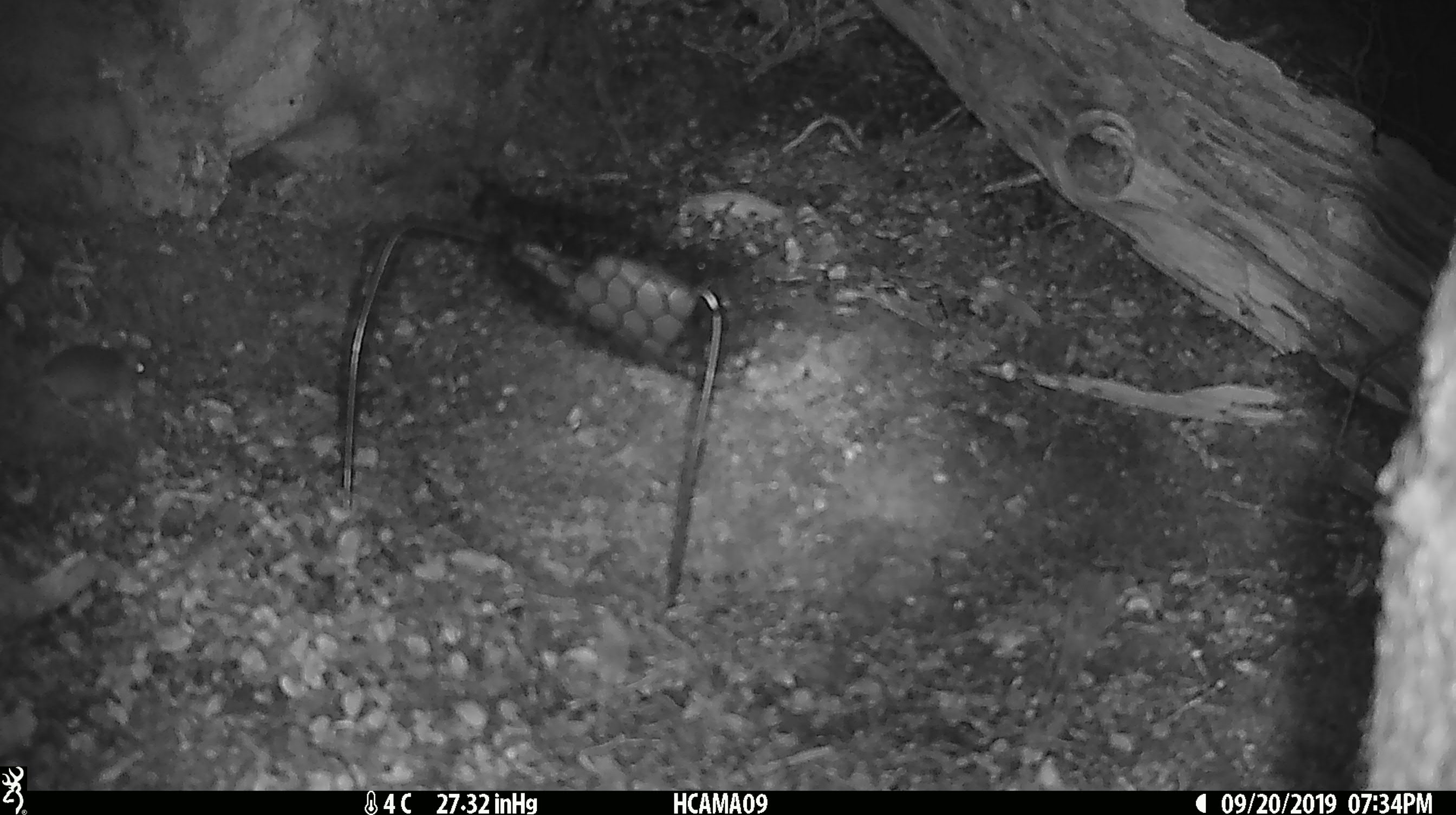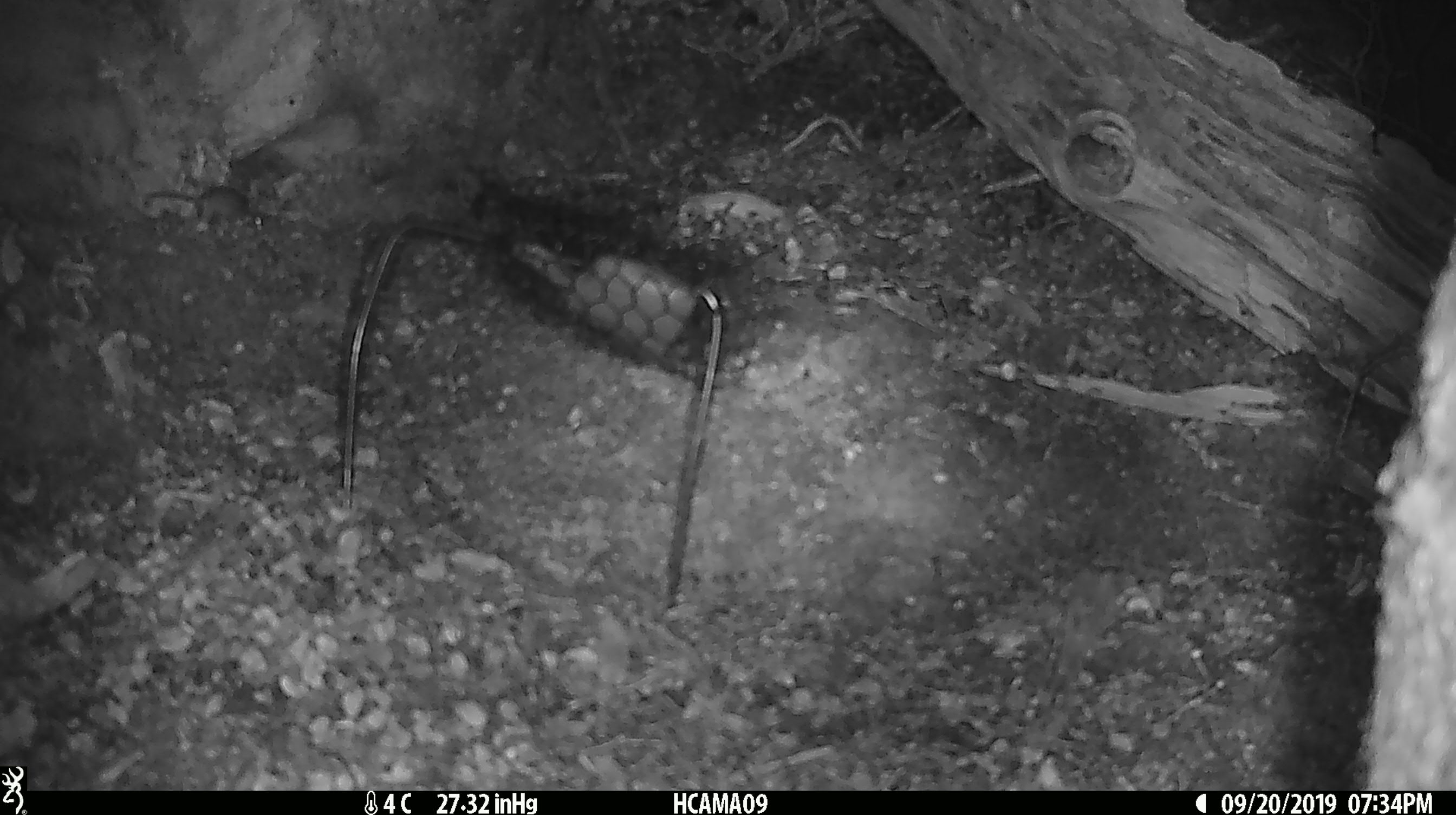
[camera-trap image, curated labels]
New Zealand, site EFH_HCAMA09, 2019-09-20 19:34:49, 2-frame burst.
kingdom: Animalia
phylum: Chordata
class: Mammalia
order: Rodentia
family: Muridae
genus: Mus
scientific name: Mus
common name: mouse